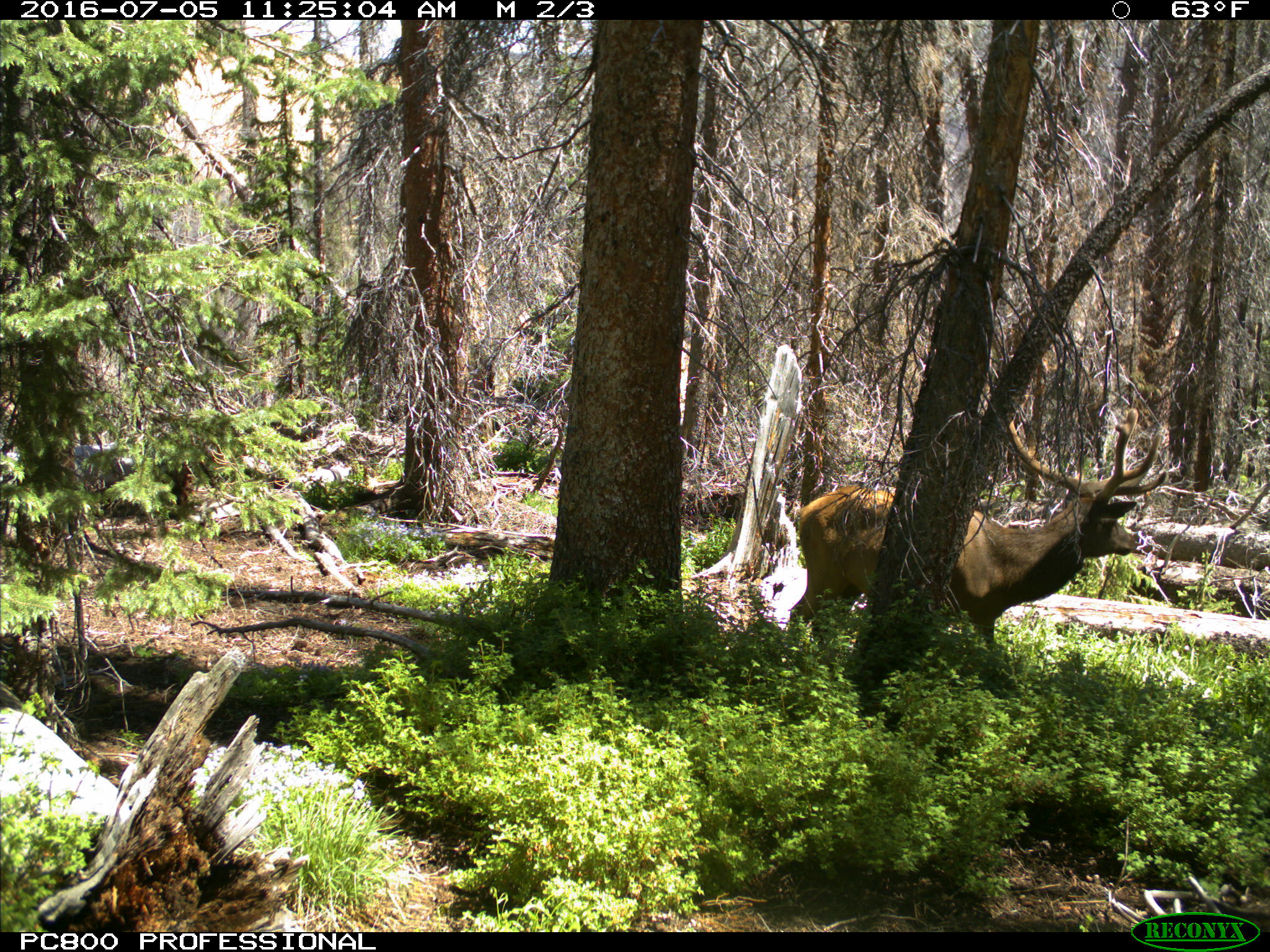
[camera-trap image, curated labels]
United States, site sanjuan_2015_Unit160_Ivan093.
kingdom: Animalia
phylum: Chordata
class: Mammalia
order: Artiodactyla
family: Cervidae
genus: Cervus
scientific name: Cervus elaphus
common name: red deer